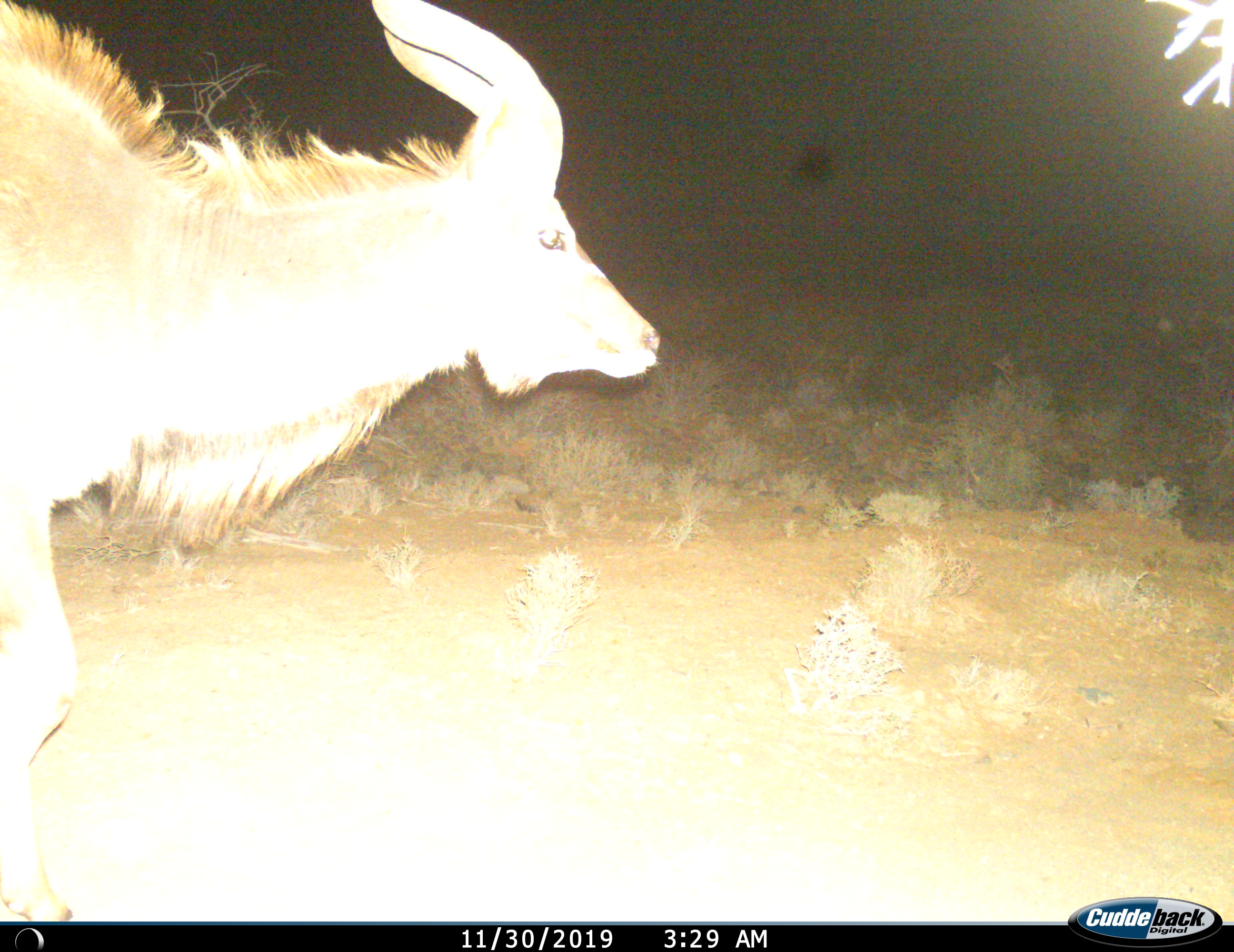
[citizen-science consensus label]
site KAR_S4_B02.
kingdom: Animalia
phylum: Chordata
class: Mammalia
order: Artiodactyla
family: Bovidae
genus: Tragelaphus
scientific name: Tragelaphus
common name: kudu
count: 1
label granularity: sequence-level